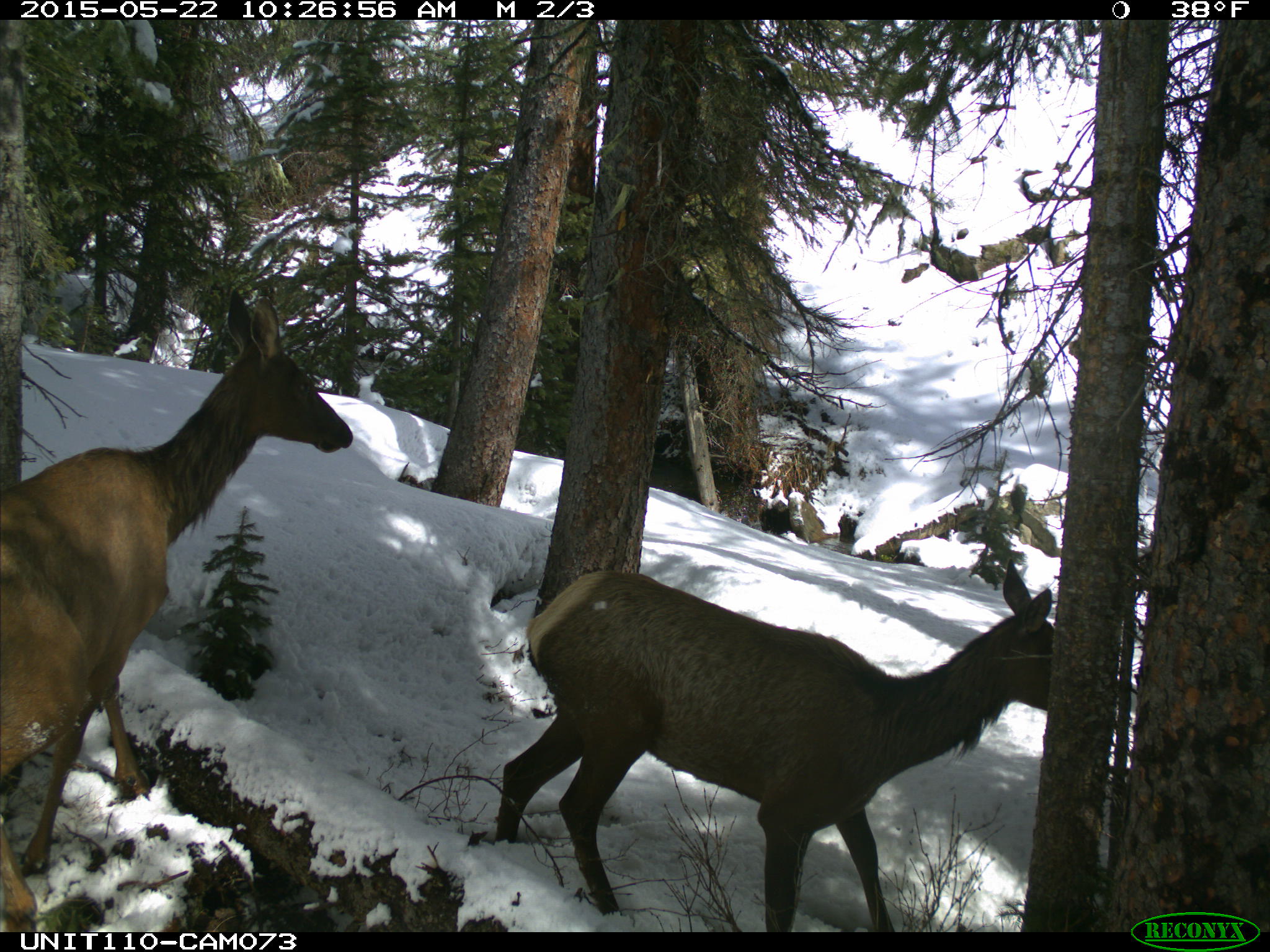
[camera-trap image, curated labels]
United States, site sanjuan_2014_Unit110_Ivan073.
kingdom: Animalia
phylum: Chordata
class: Mammalia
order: Artiodactyla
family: Cervidae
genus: Cervus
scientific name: Cervus elaphus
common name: red deer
Cervus elaphus (red deer).